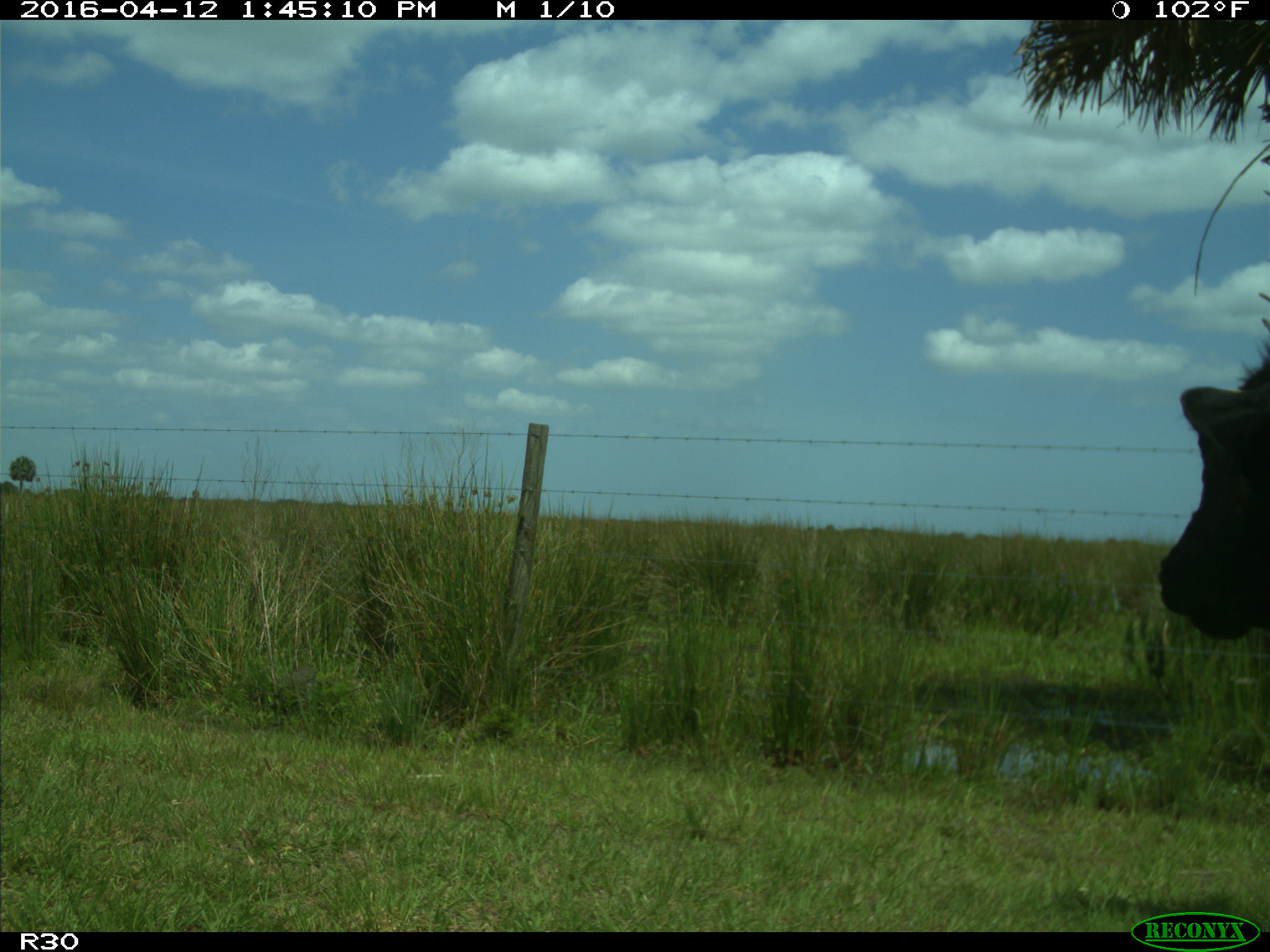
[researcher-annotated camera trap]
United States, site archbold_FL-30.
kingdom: Animalia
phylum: Chordata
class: Mammalia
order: Artiodactyla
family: Bovidae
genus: Bos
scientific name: Bos taurus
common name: domestic cow